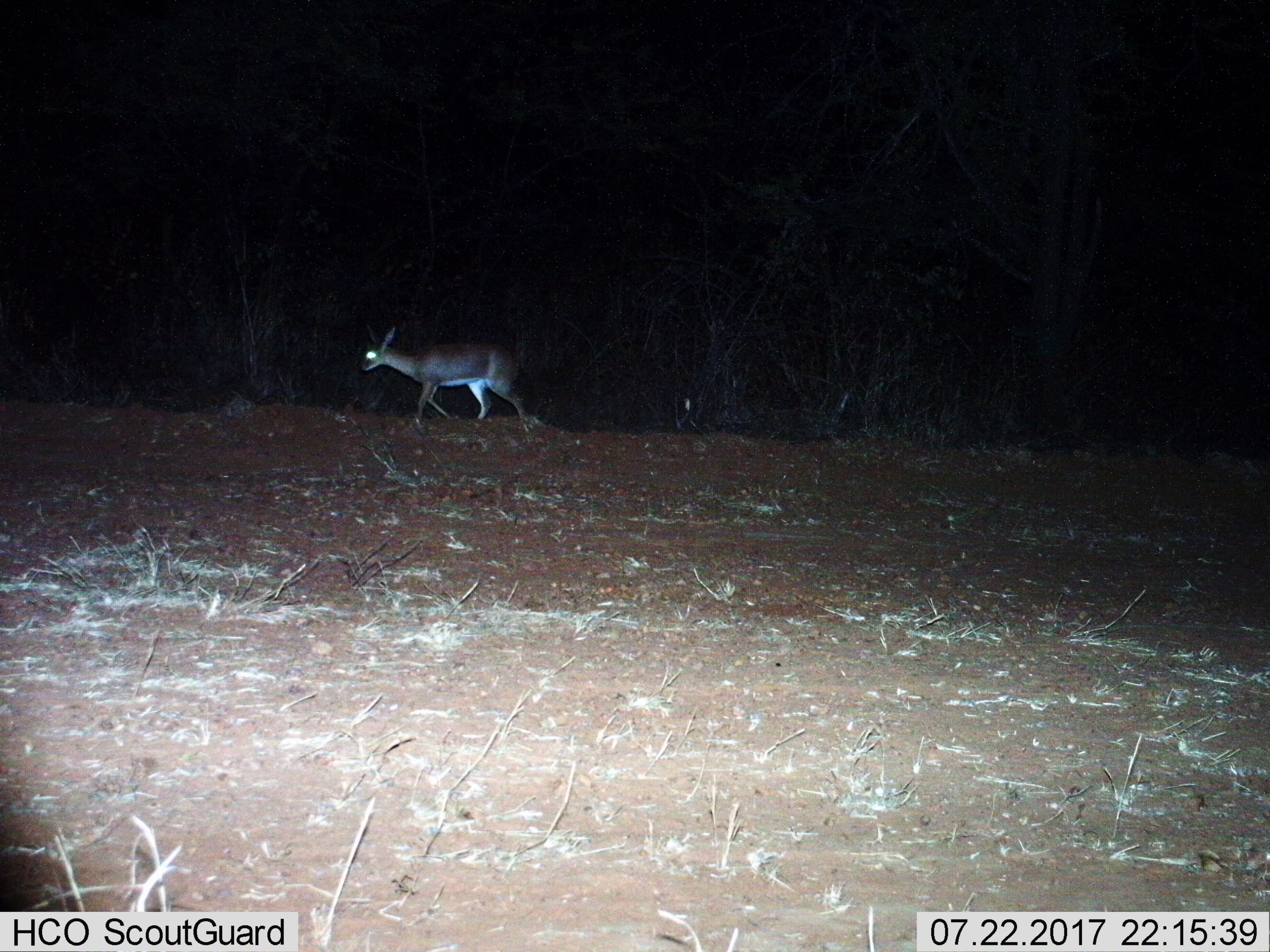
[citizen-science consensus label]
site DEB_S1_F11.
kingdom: Animalia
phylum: Chordata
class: Mammalia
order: Artiodactyla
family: Bovidae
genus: Raphicerus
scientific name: Raphicerus campestris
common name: steenbok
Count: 1.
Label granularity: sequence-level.